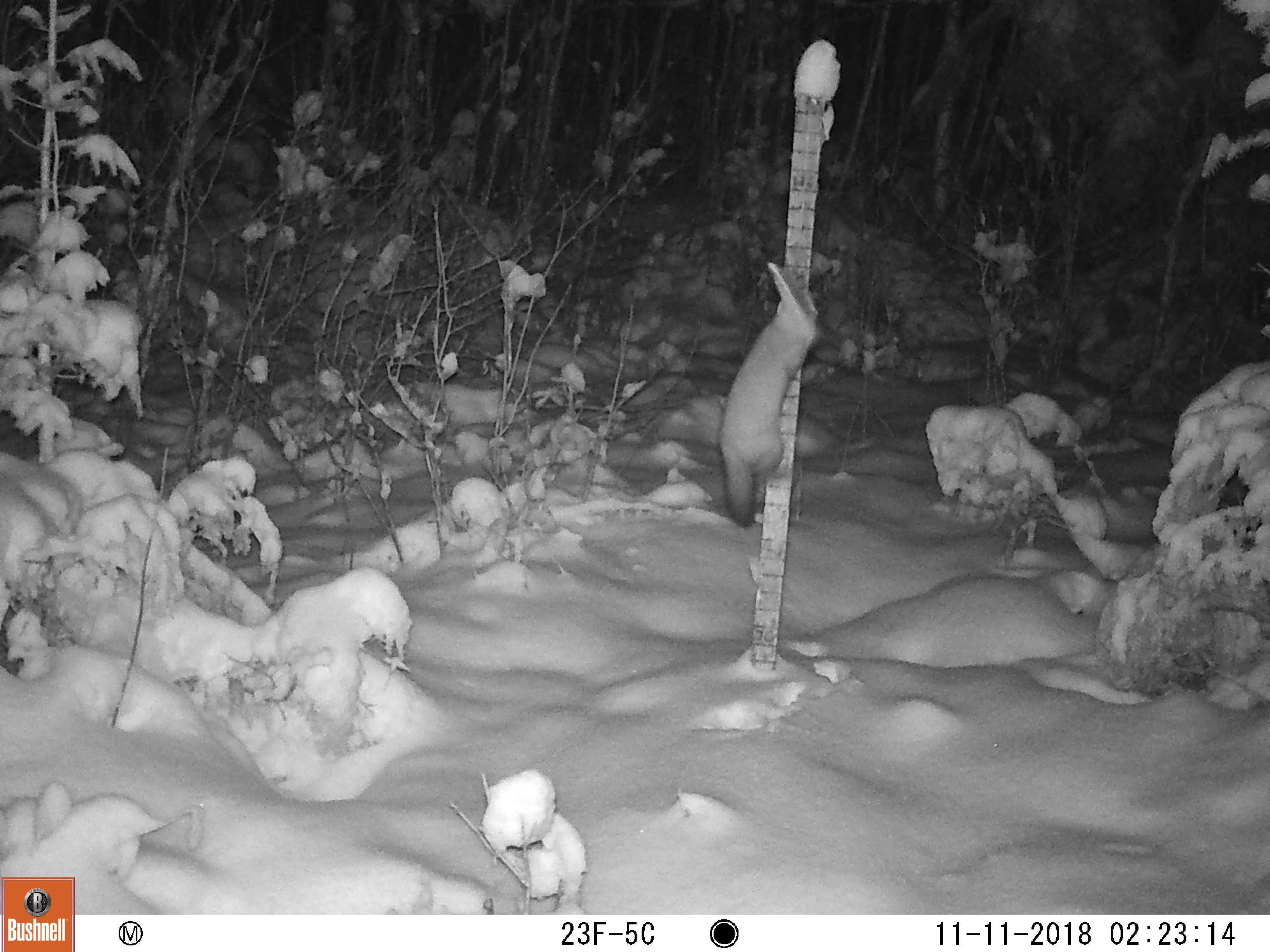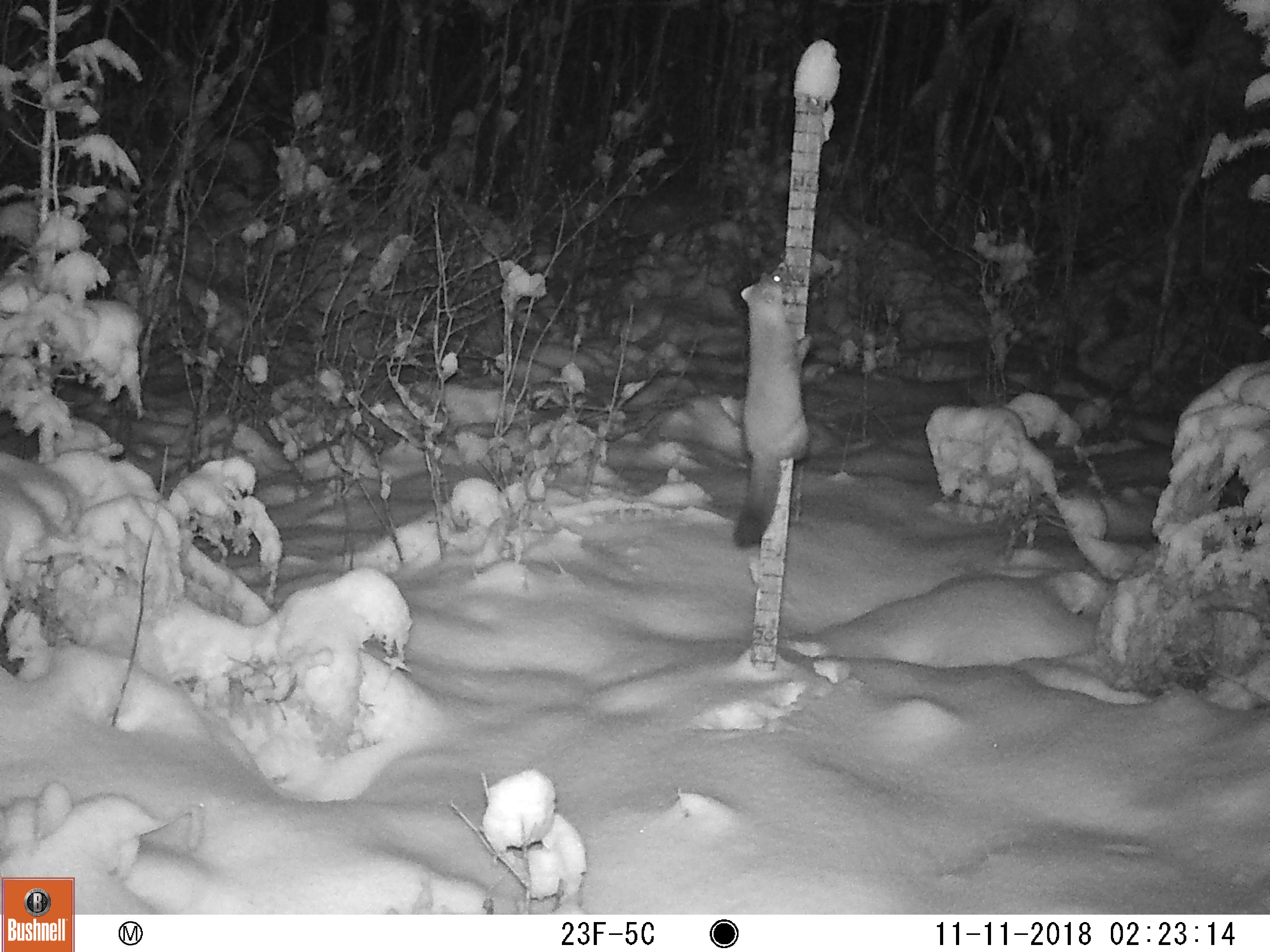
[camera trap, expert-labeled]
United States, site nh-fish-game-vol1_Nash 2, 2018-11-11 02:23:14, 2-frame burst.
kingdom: Animalia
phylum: Chordata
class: Mammalia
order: Carnivora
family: Mustelidae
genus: Martes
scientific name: Martes americana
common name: american marten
American marten (Martes americana).